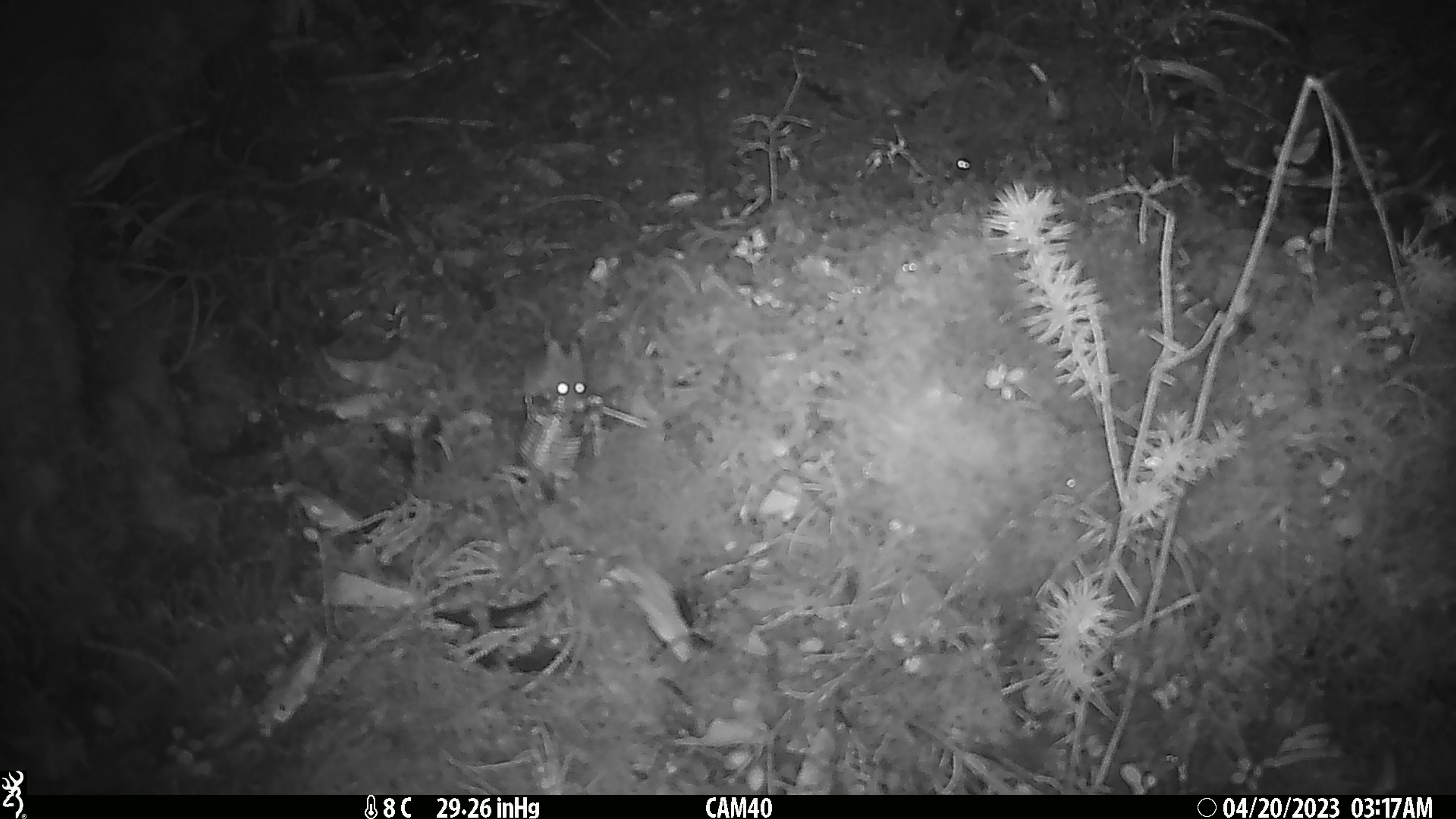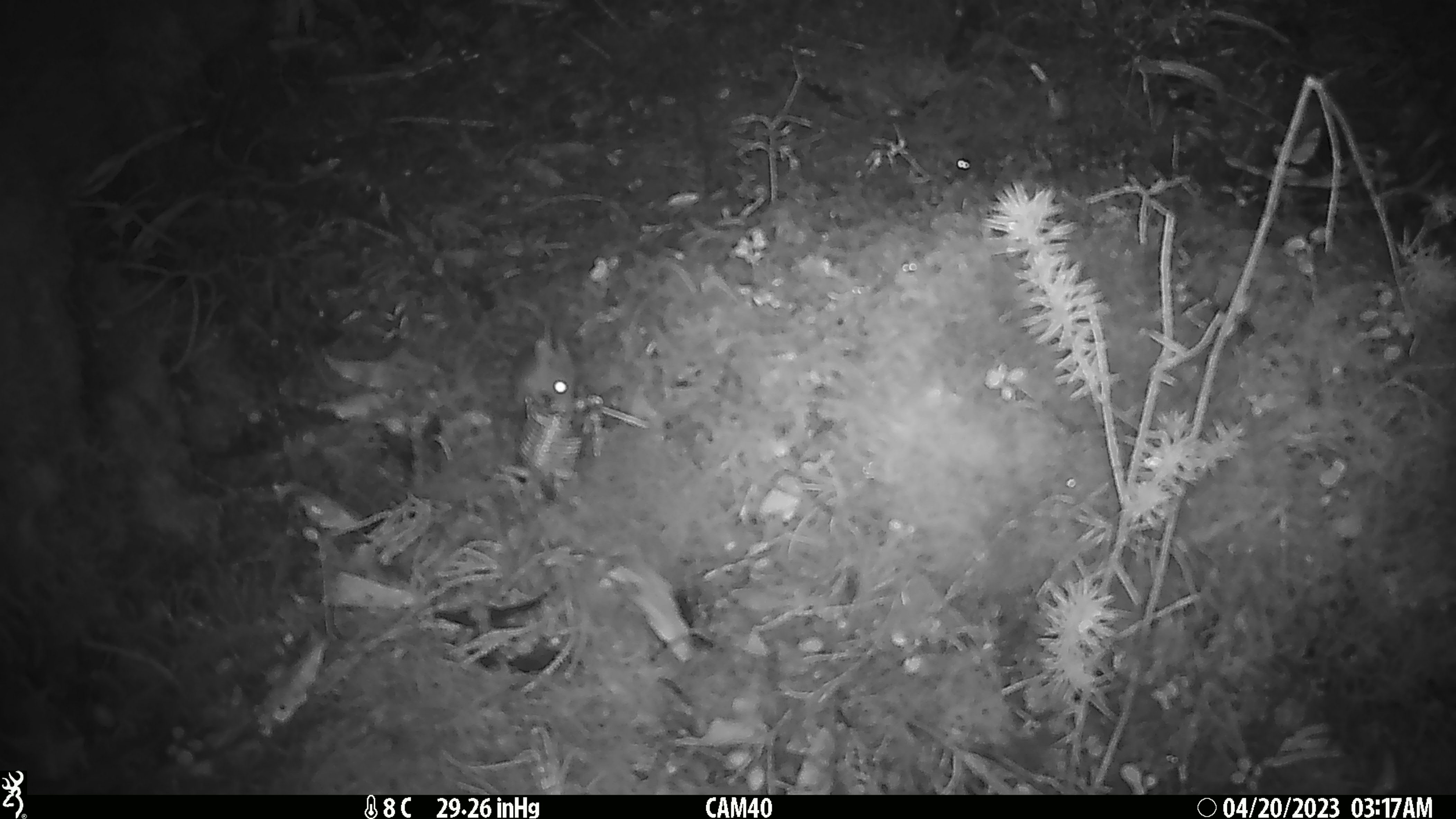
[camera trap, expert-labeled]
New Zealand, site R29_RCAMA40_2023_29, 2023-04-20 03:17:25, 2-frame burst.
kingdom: Animalia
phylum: Chordata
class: Mammalia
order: Rodentia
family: Muridae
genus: Mus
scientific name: Mus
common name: mouse